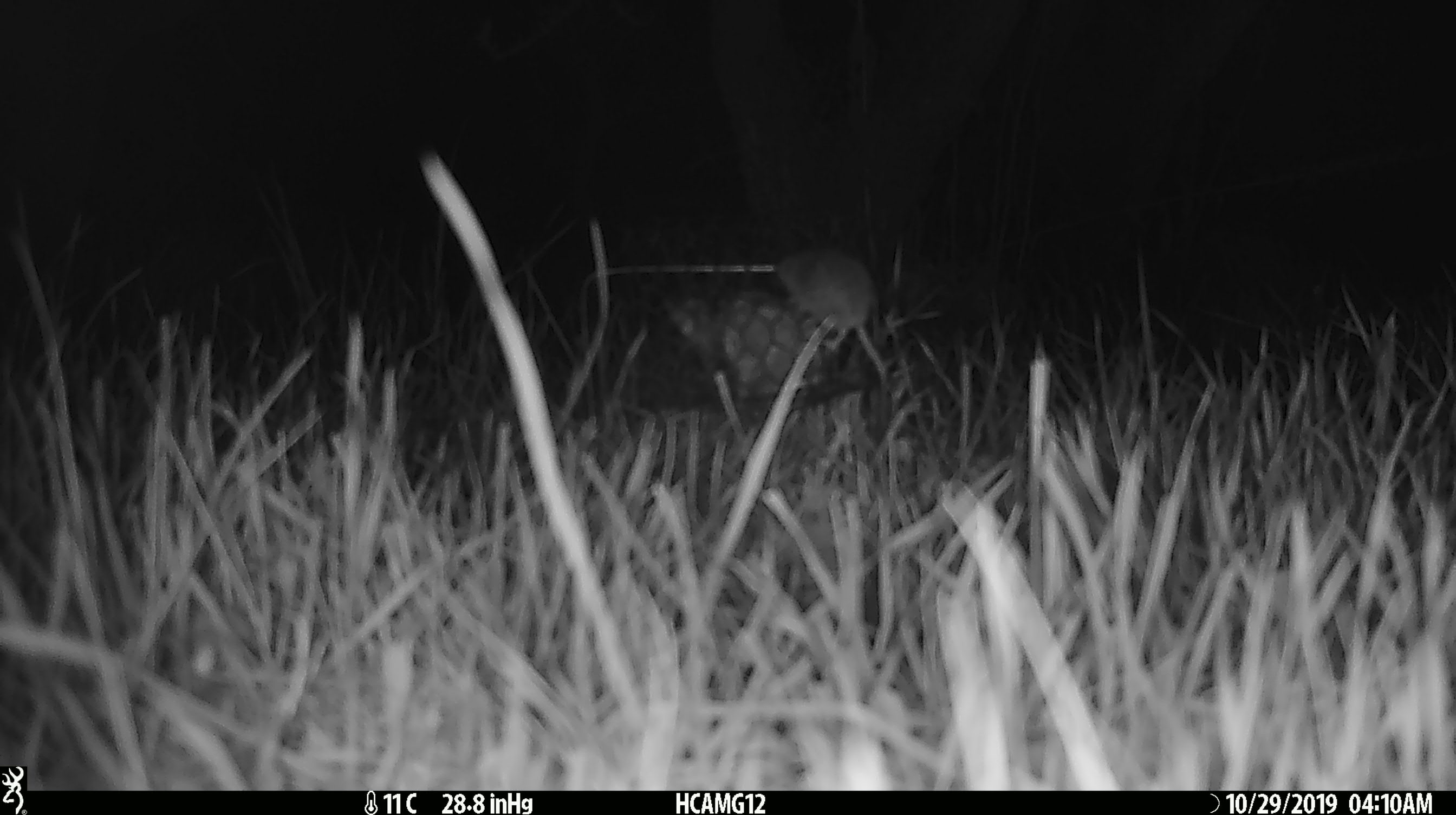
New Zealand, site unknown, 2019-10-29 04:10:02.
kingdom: Animalia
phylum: Chordata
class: Mammalia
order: Rodentia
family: Muridae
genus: Mus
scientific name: Mus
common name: mouse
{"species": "mouse (Mus)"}